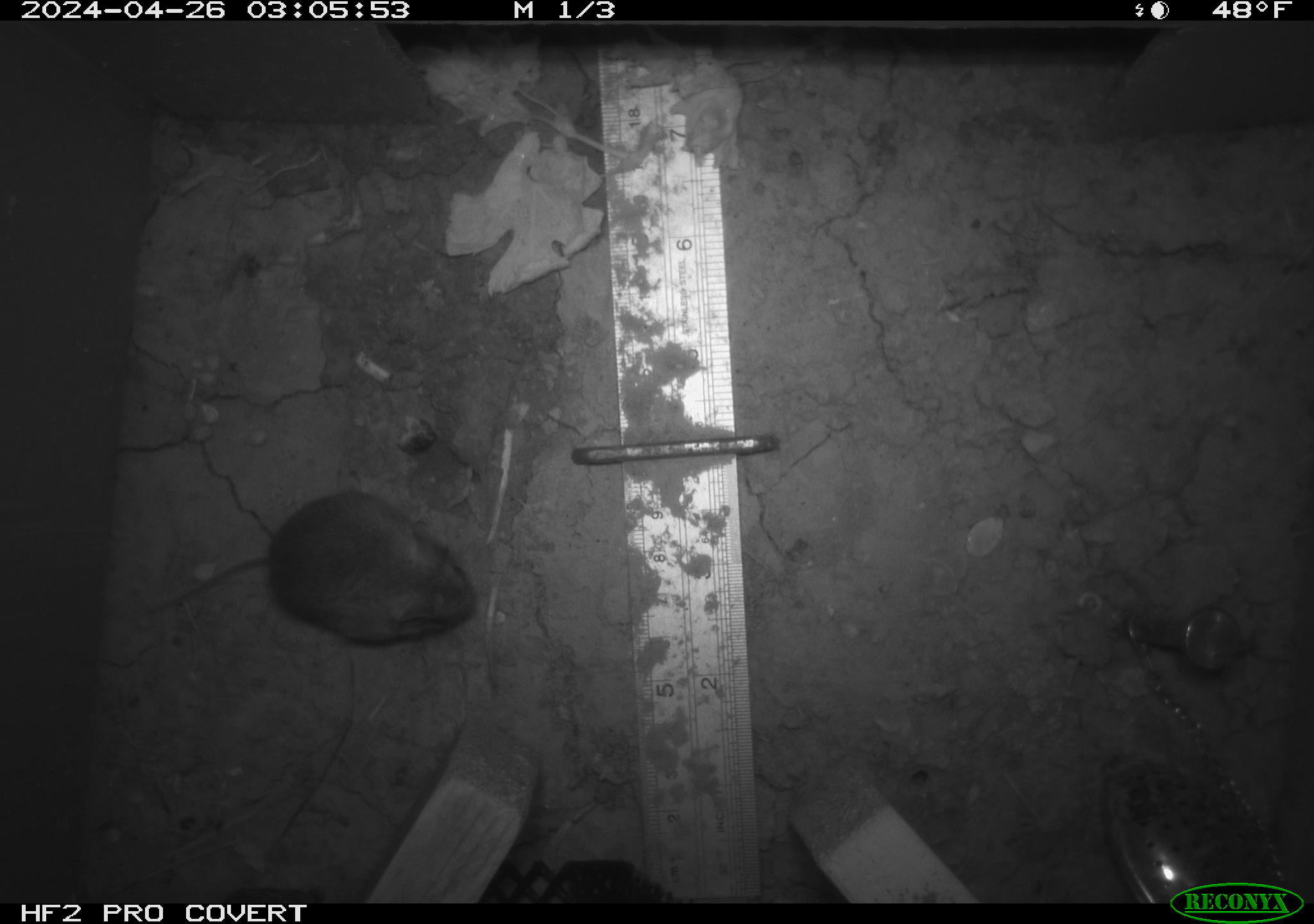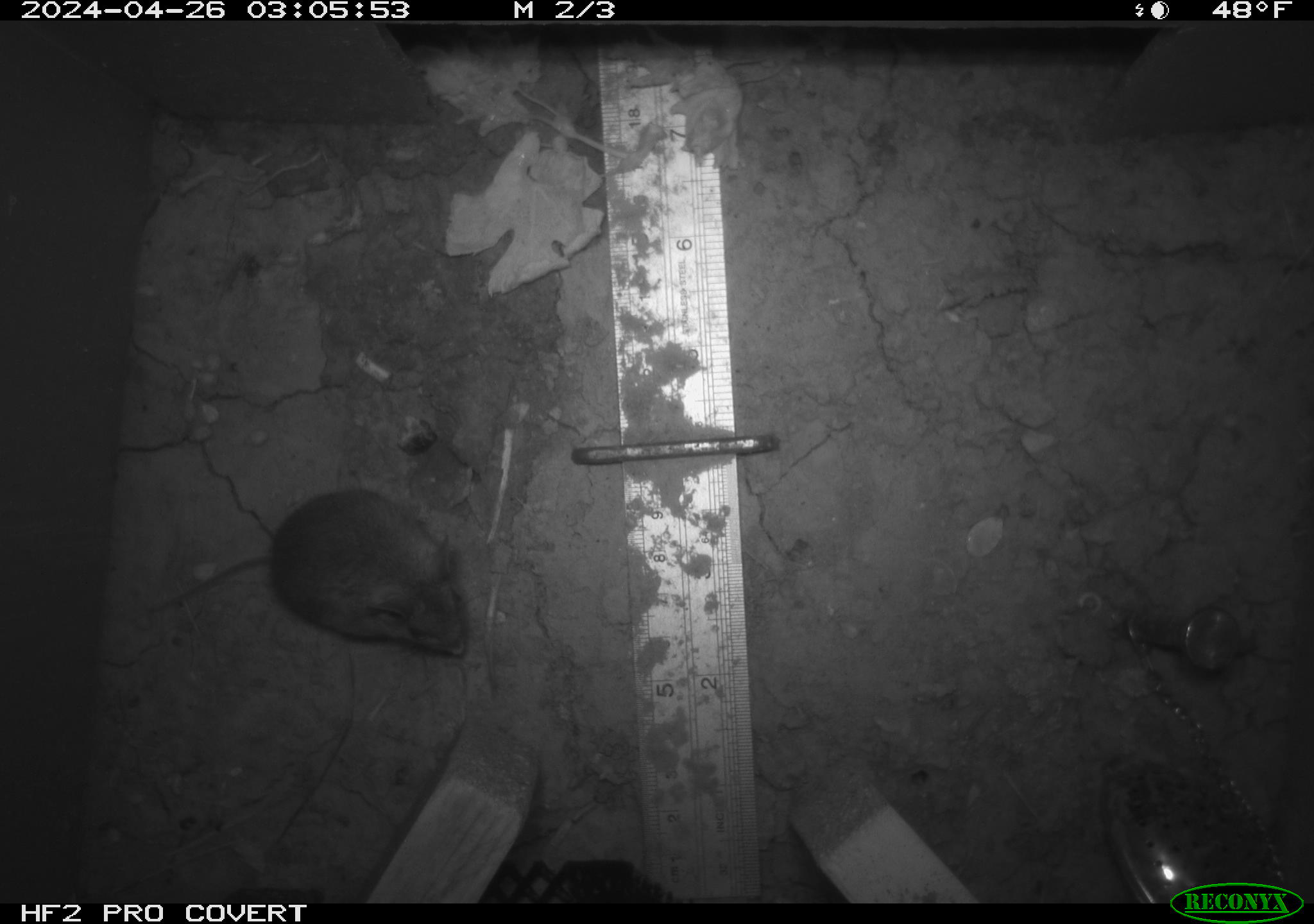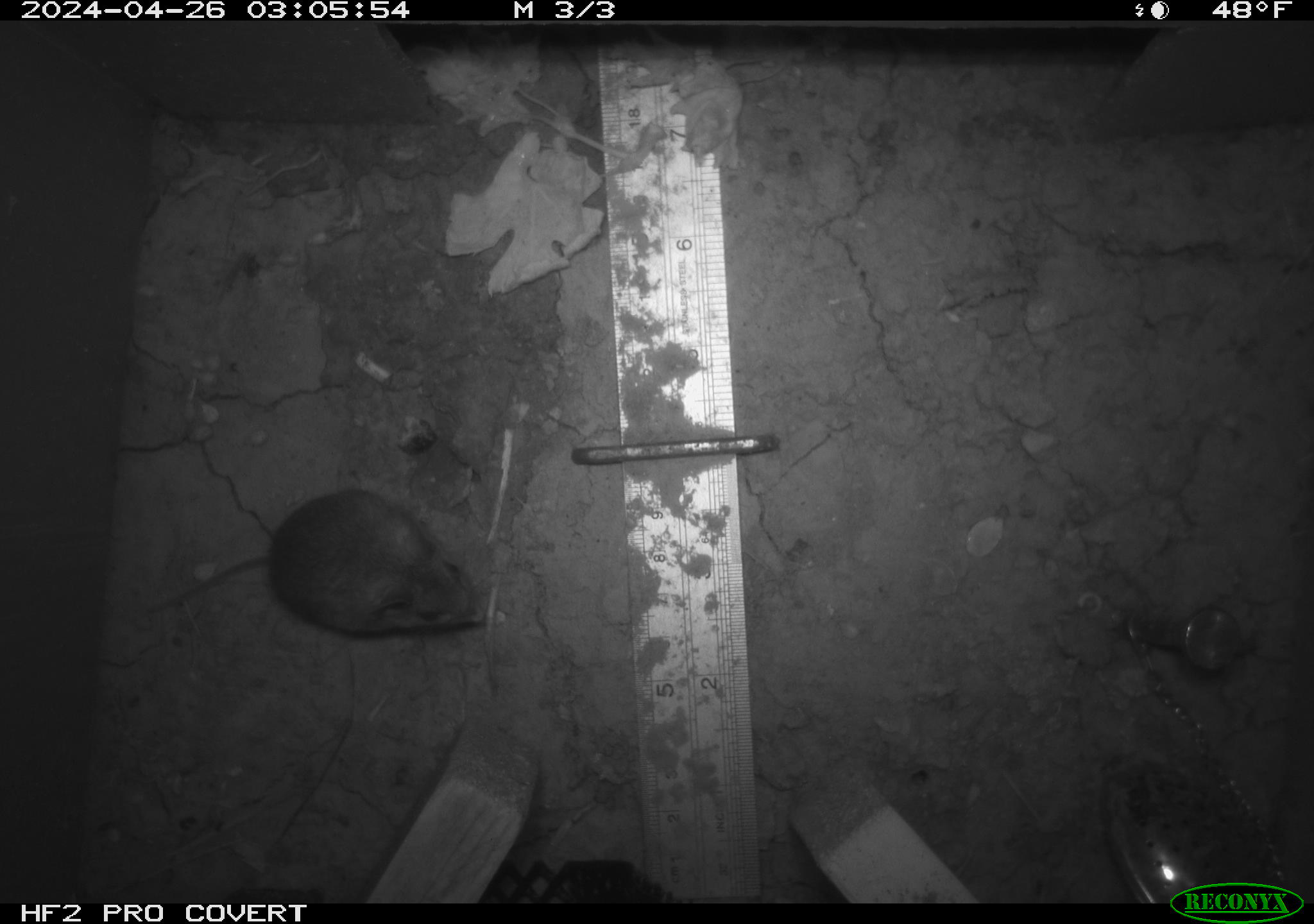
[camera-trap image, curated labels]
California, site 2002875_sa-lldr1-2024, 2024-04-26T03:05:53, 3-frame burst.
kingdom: Animalia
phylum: Chordata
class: Mammalia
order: Rodentia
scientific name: Rodentia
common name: mouse species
Mouse species (Rodentia).